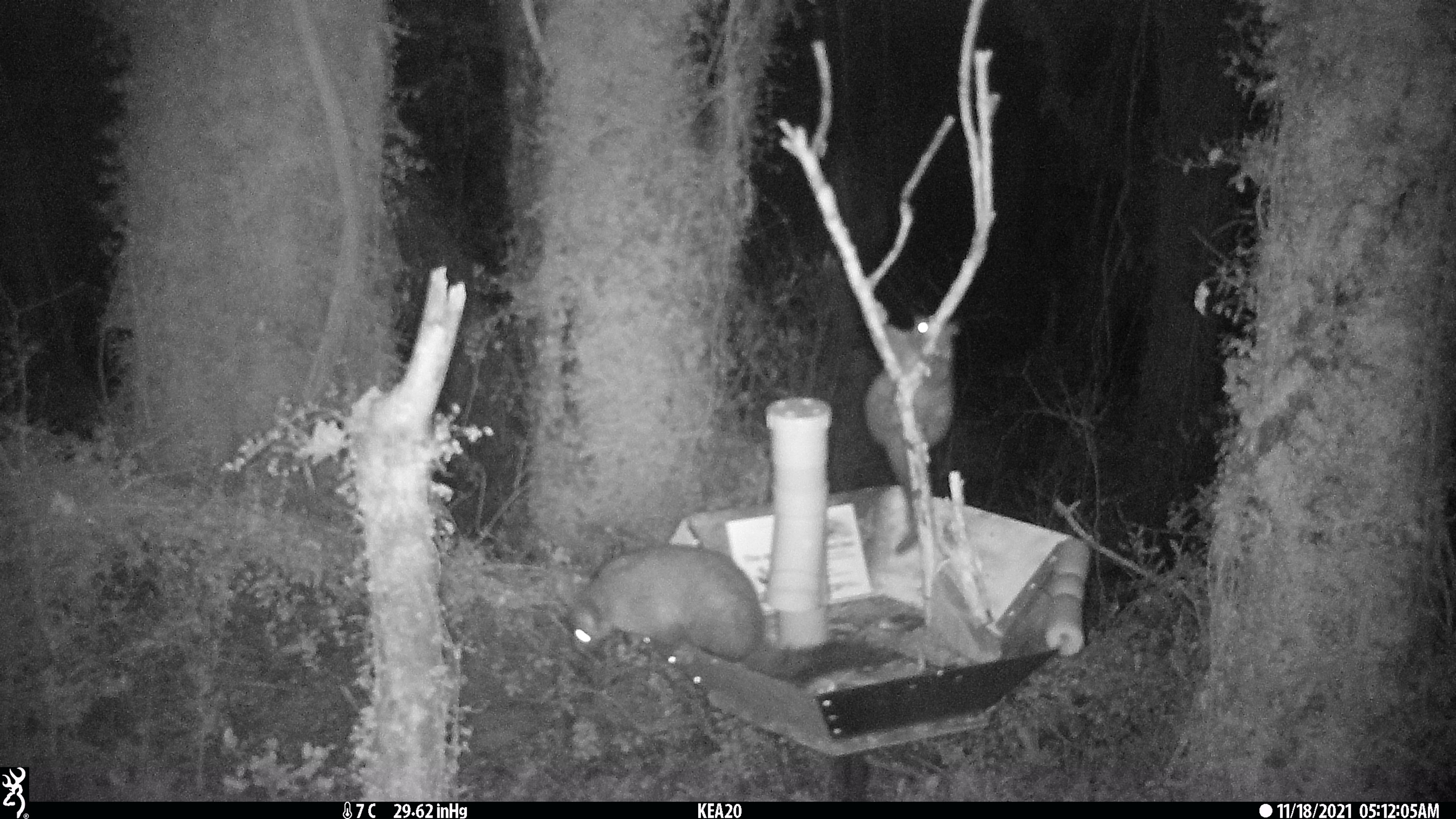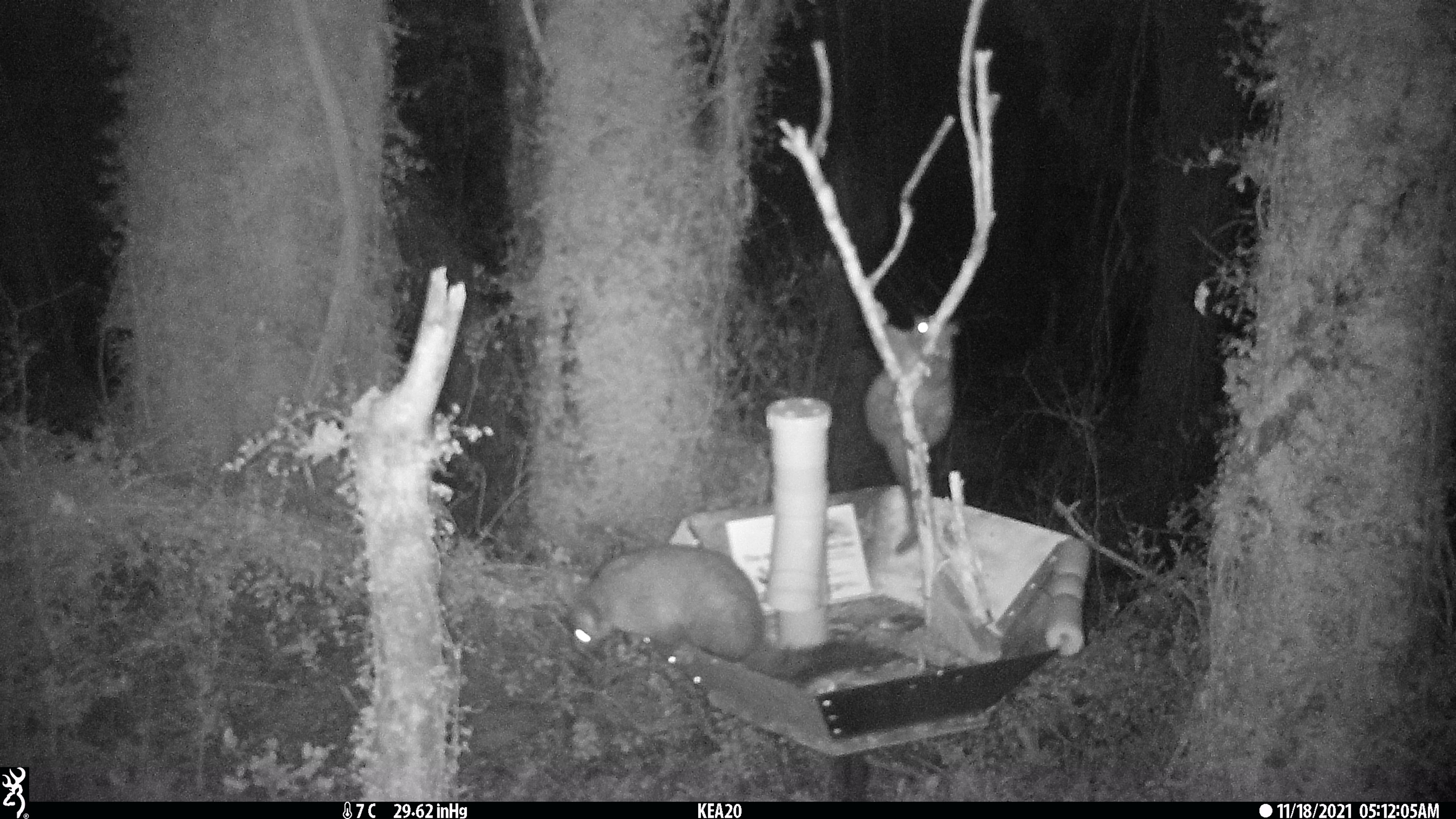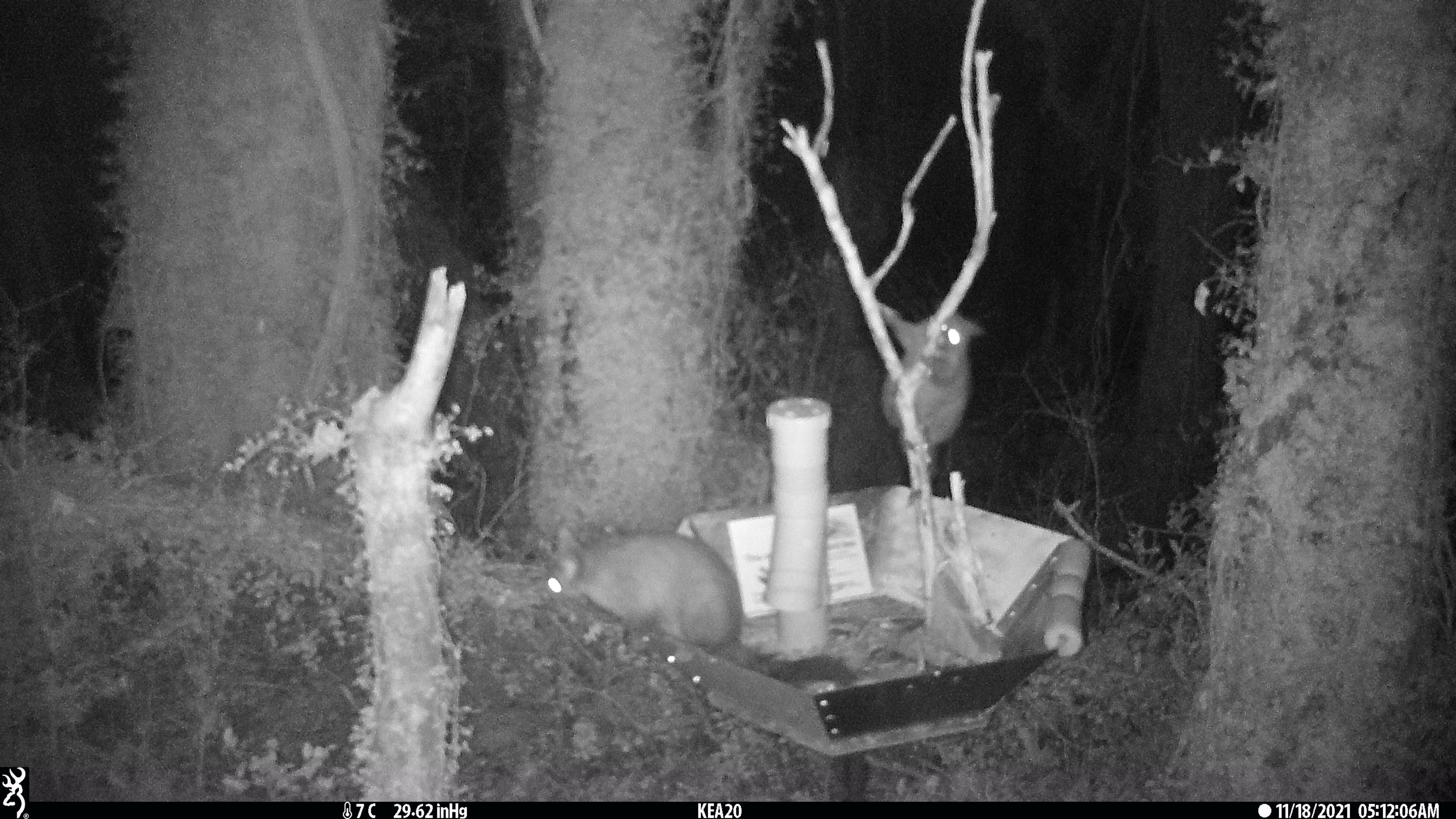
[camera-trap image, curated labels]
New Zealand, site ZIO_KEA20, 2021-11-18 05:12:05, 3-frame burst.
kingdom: Animalia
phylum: Chordata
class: Mammalia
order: Diprotodontia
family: Phalangeridae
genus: Trichosurus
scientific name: Trichosurus vulpecula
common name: common brushtail possum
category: possum